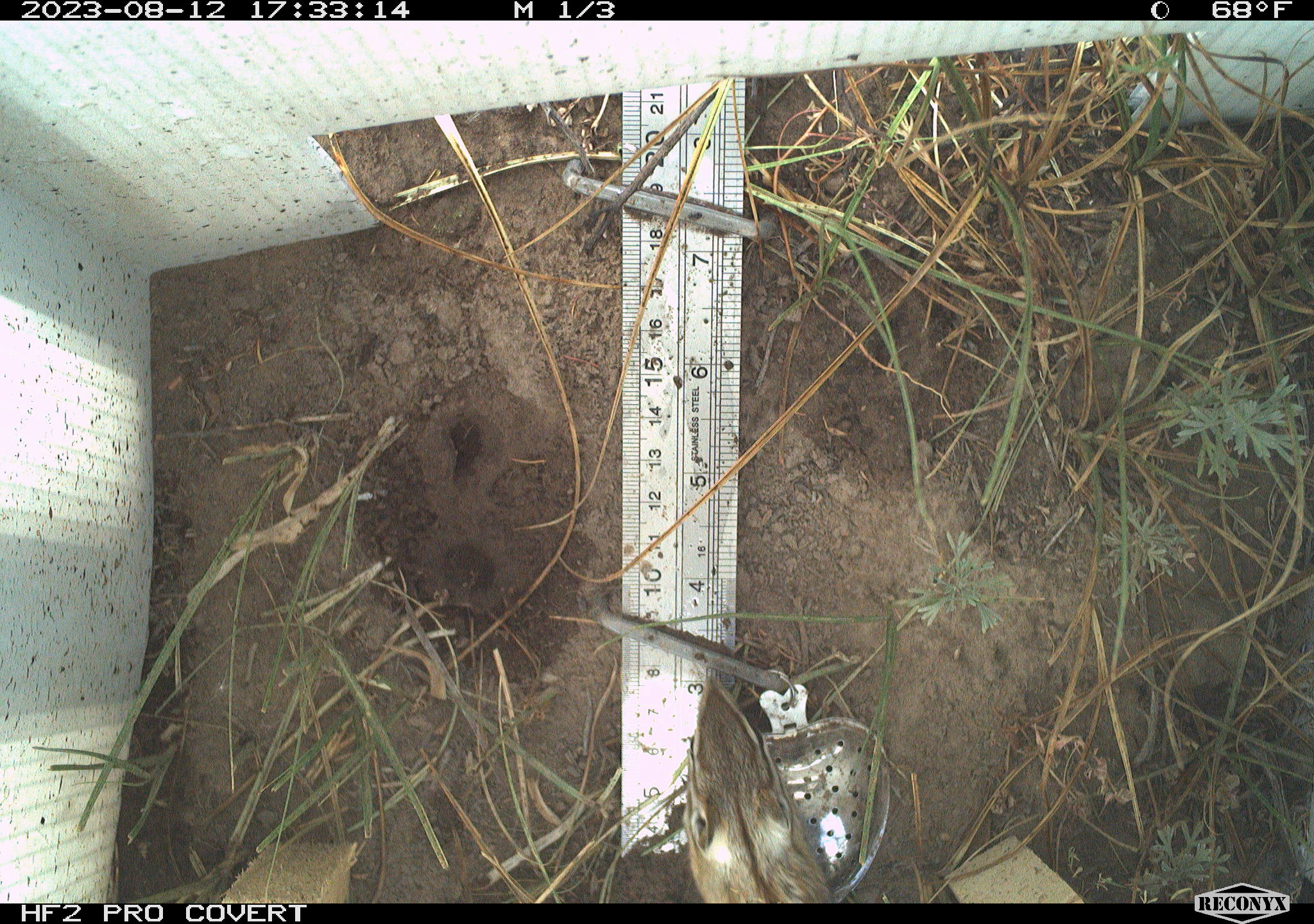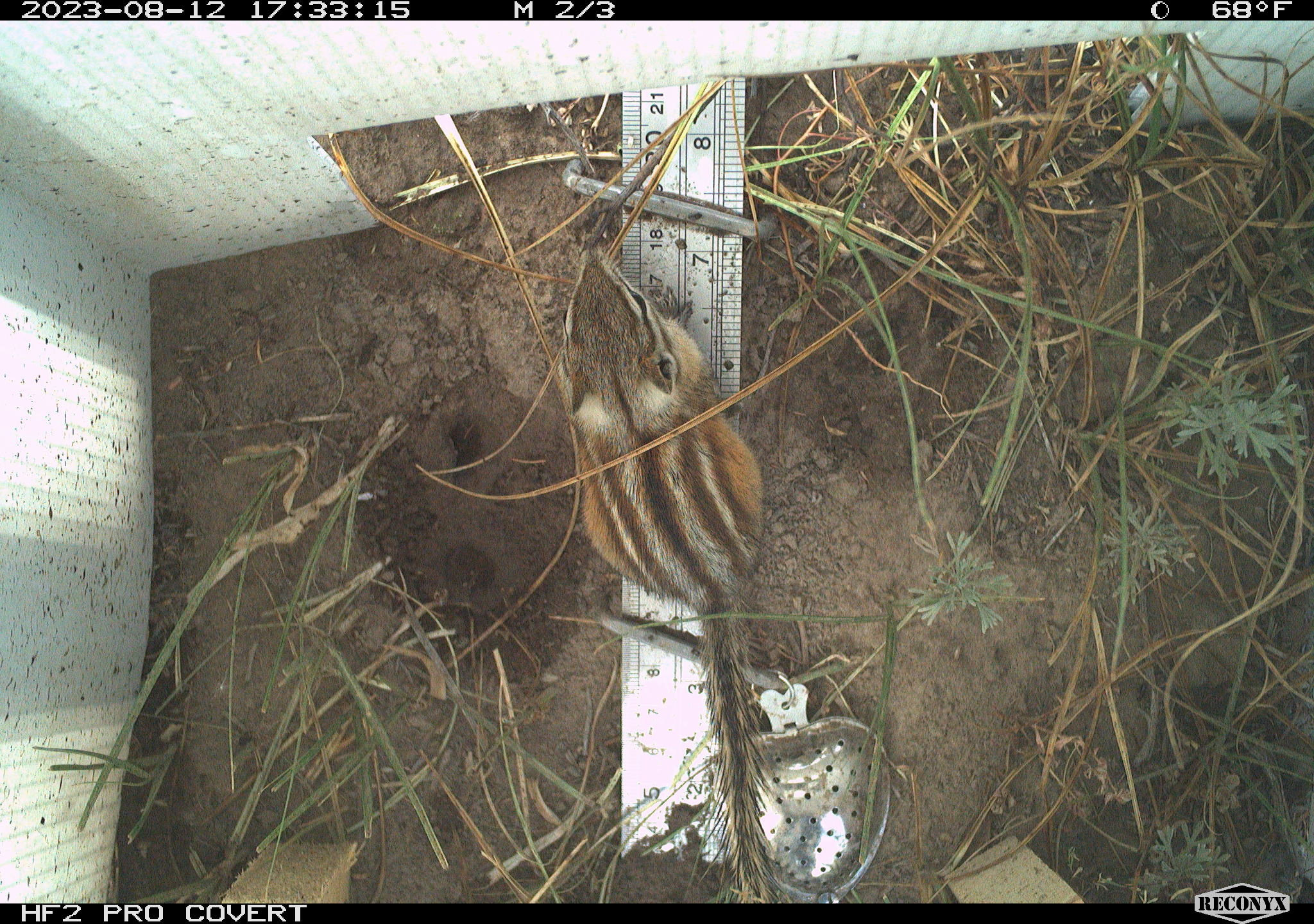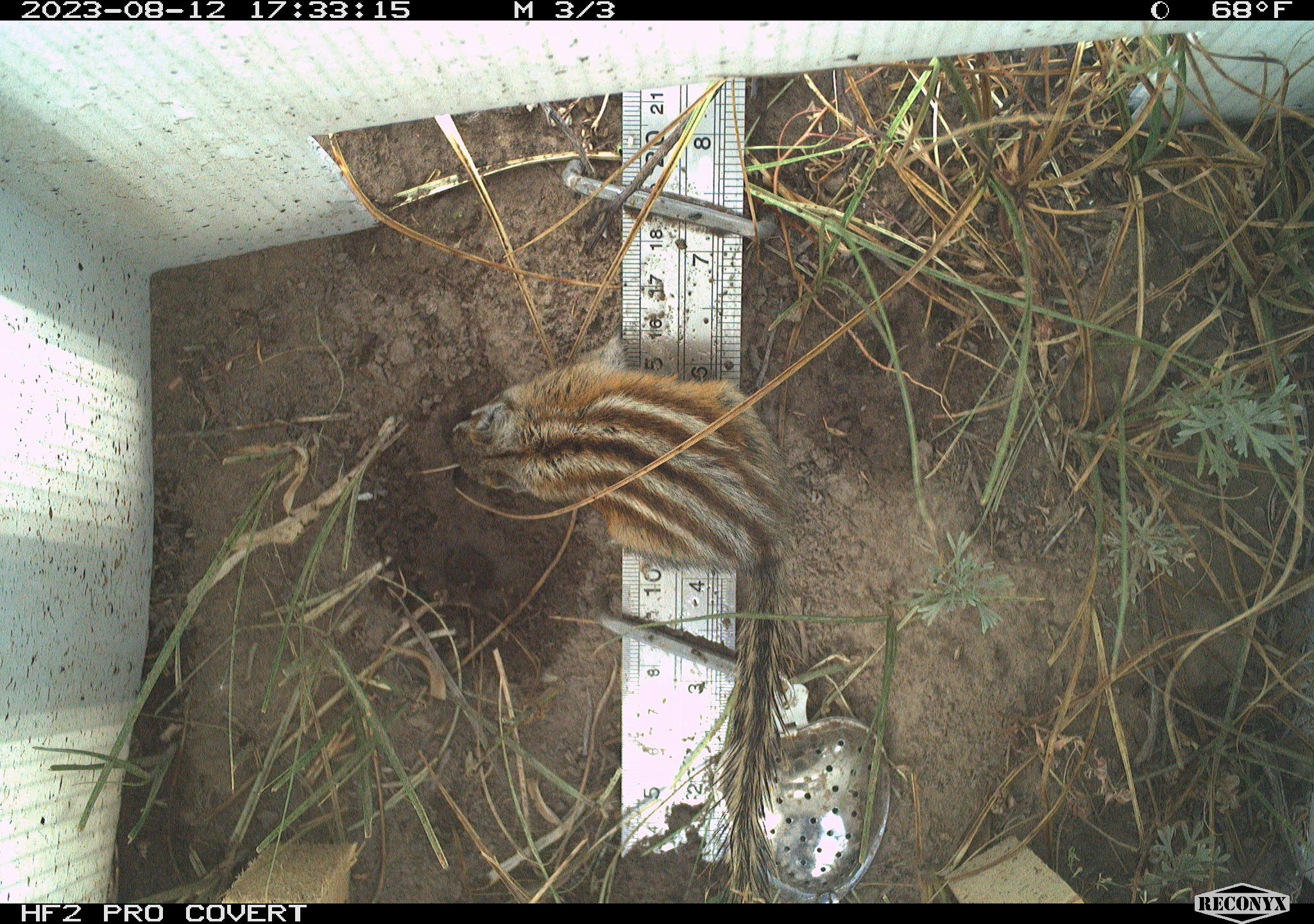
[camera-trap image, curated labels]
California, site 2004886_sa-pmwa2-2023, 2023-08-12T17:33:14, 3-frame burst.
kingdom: Animalia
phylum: Chordata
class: Mammalia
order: Rodentia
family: Sciuridae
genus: Neotamias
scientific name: Neotamias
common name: western chipmunks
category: neotamias species